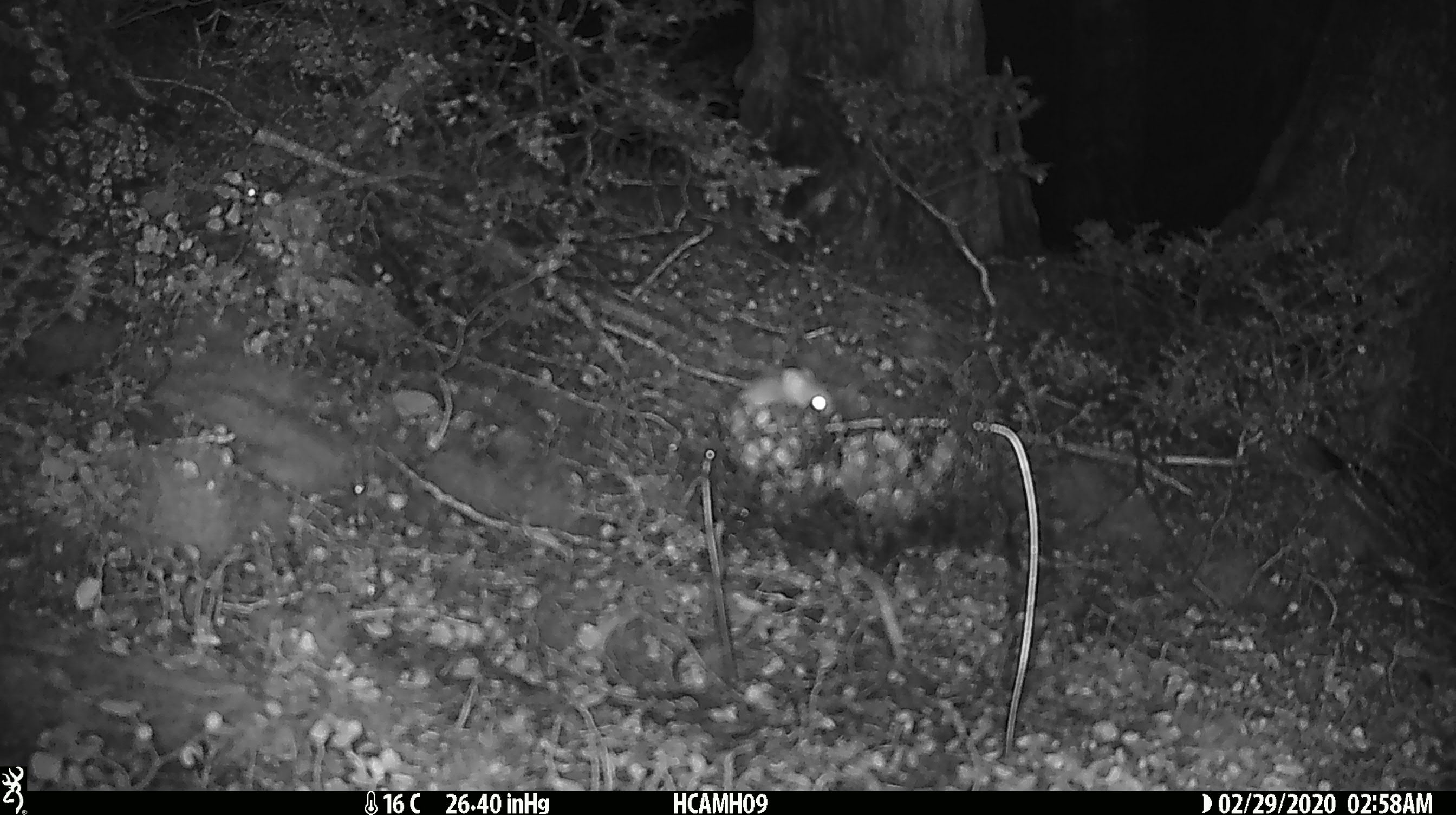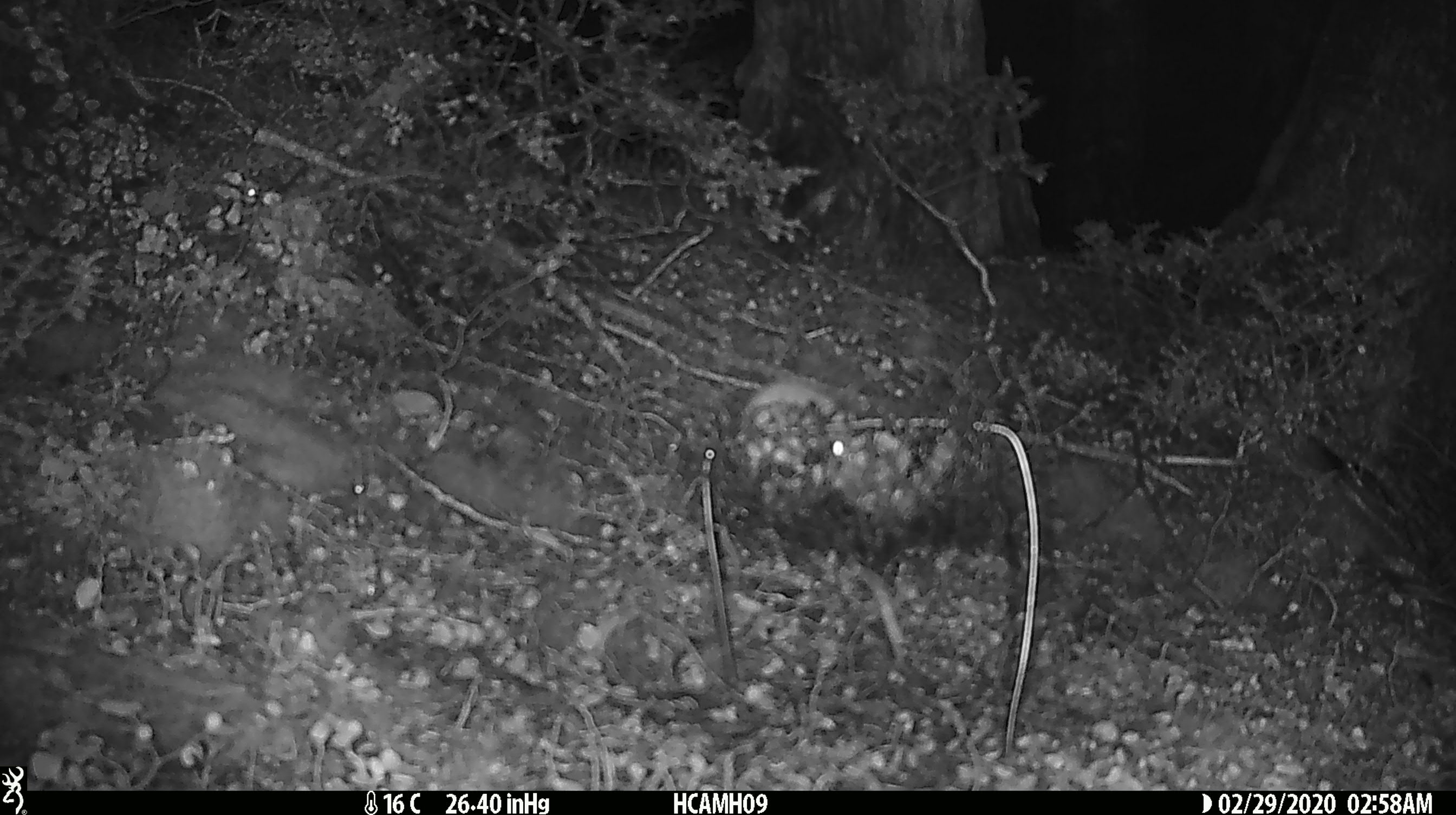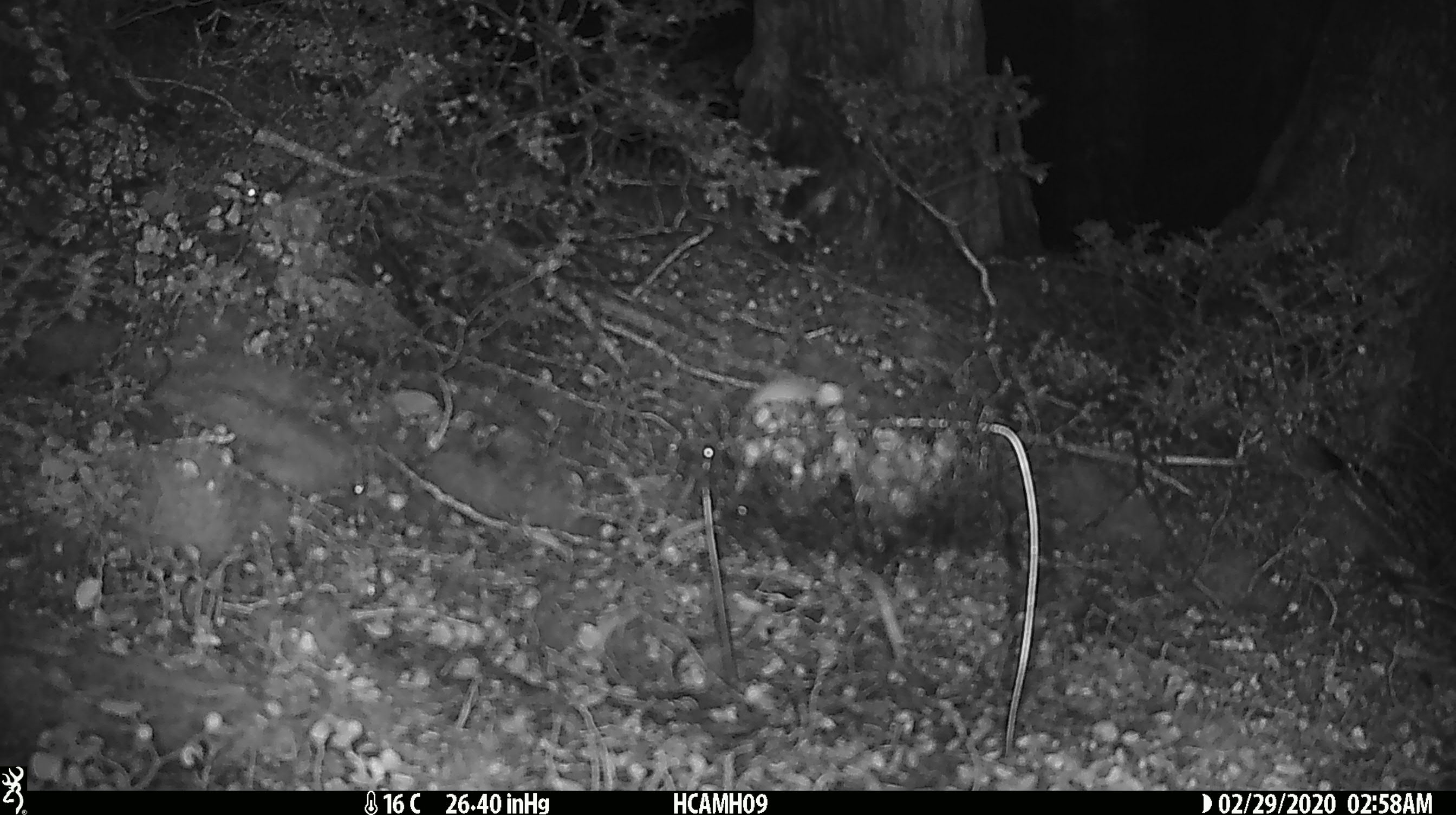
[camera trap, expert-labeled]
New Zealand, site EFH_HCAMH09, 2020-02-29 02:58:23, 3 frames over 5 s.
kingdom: Animalia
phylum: Chordata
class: Mammalia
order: Rodentia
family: Muridae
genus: Mus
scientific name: Mus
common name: mouse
Mouse (Mus).